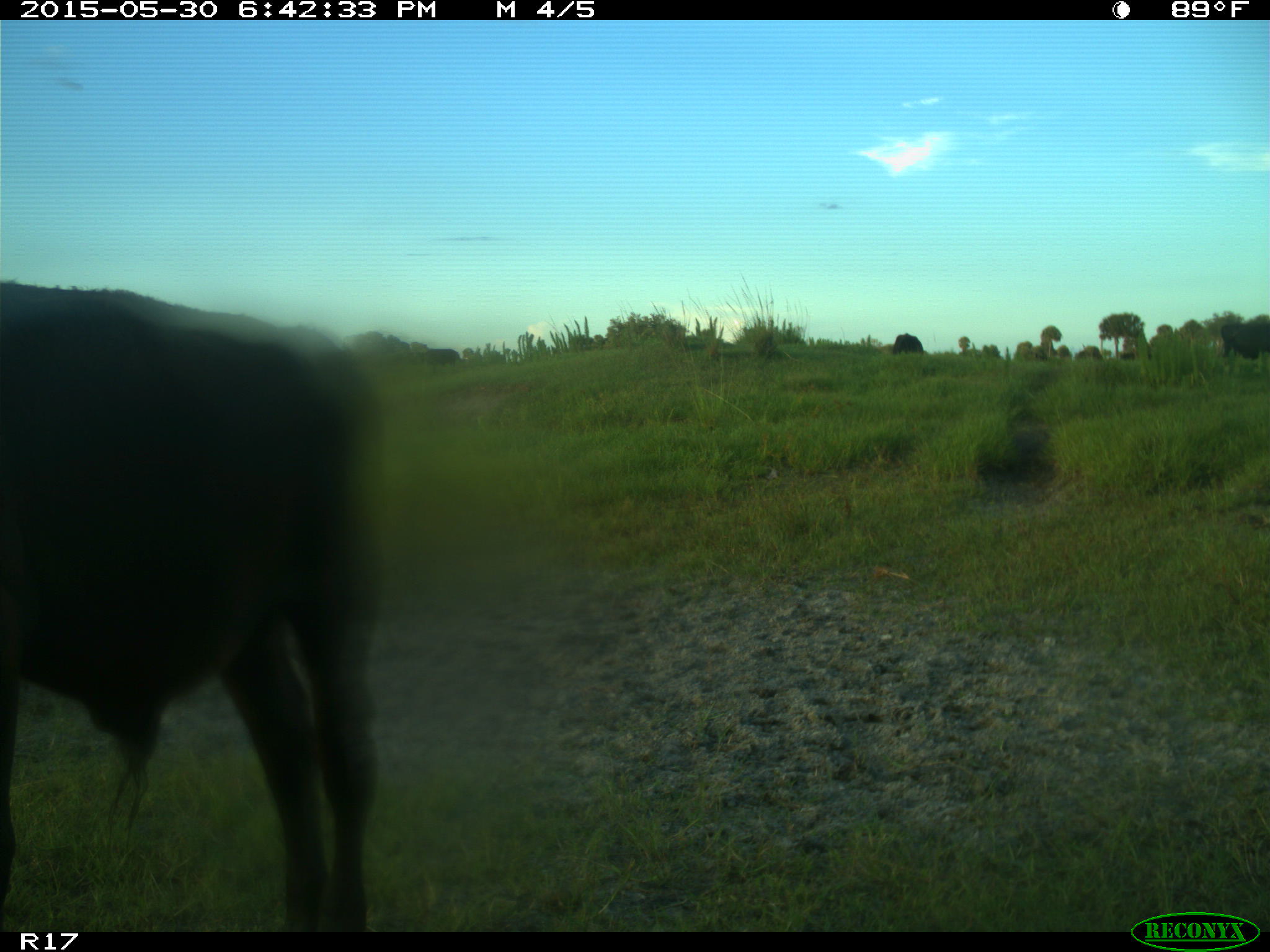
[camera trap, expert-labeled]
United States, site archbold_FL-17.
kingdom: Animalia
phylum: Chordata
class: Mammalia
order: Artiodactyla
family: Bovidae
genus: Bos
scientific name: Bos taurus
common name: domestic cow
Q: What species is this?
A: Bos taurus (domestic cow).